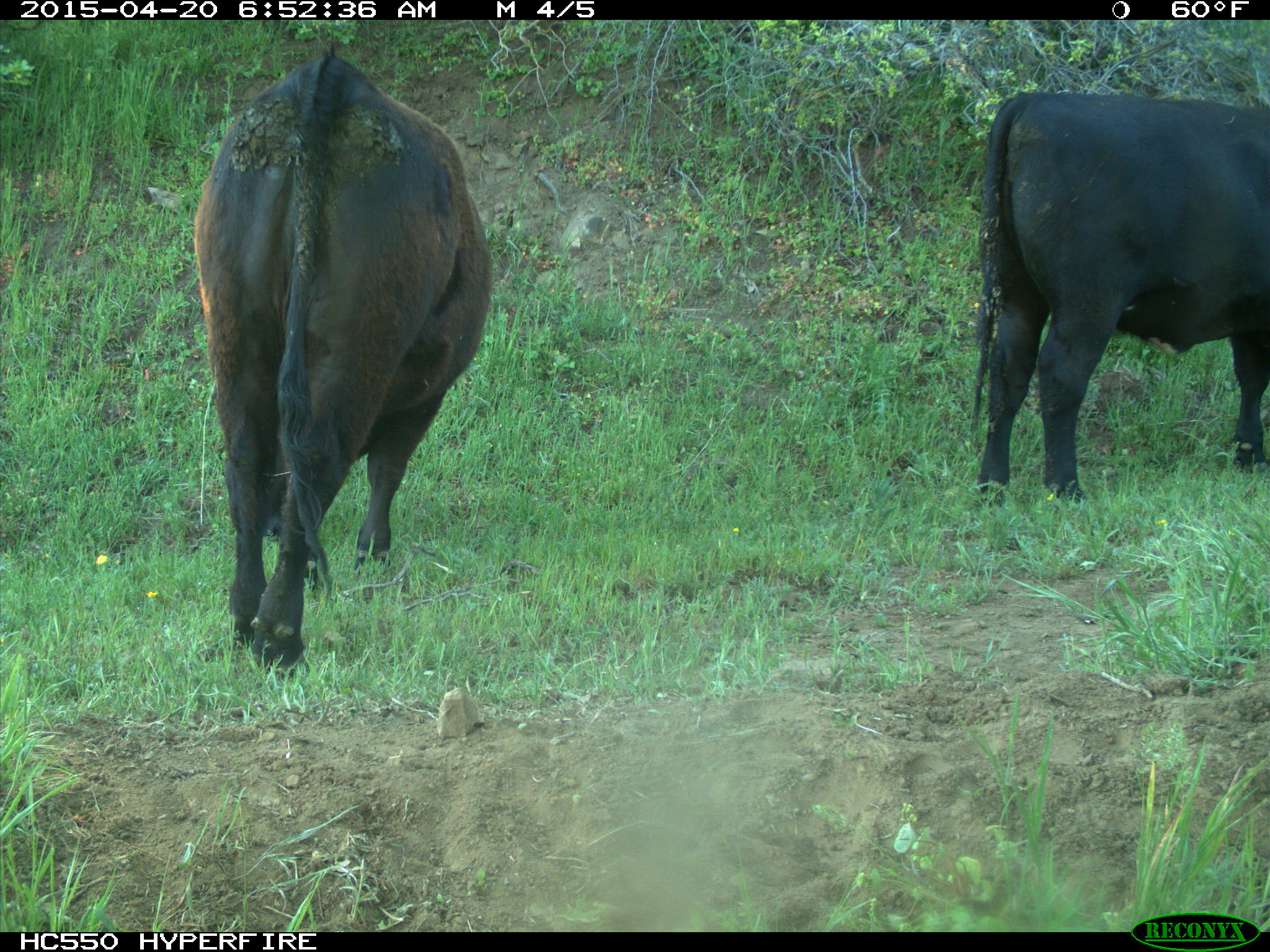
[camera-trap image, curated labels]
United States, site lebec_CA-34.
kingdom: Animalia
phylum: Chordata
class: Mammalia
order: Artiodactyla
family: Bovidae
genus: Bos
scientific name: Bos taurus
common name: domestic cow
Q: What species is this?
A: Bos taurus (domestic cow).